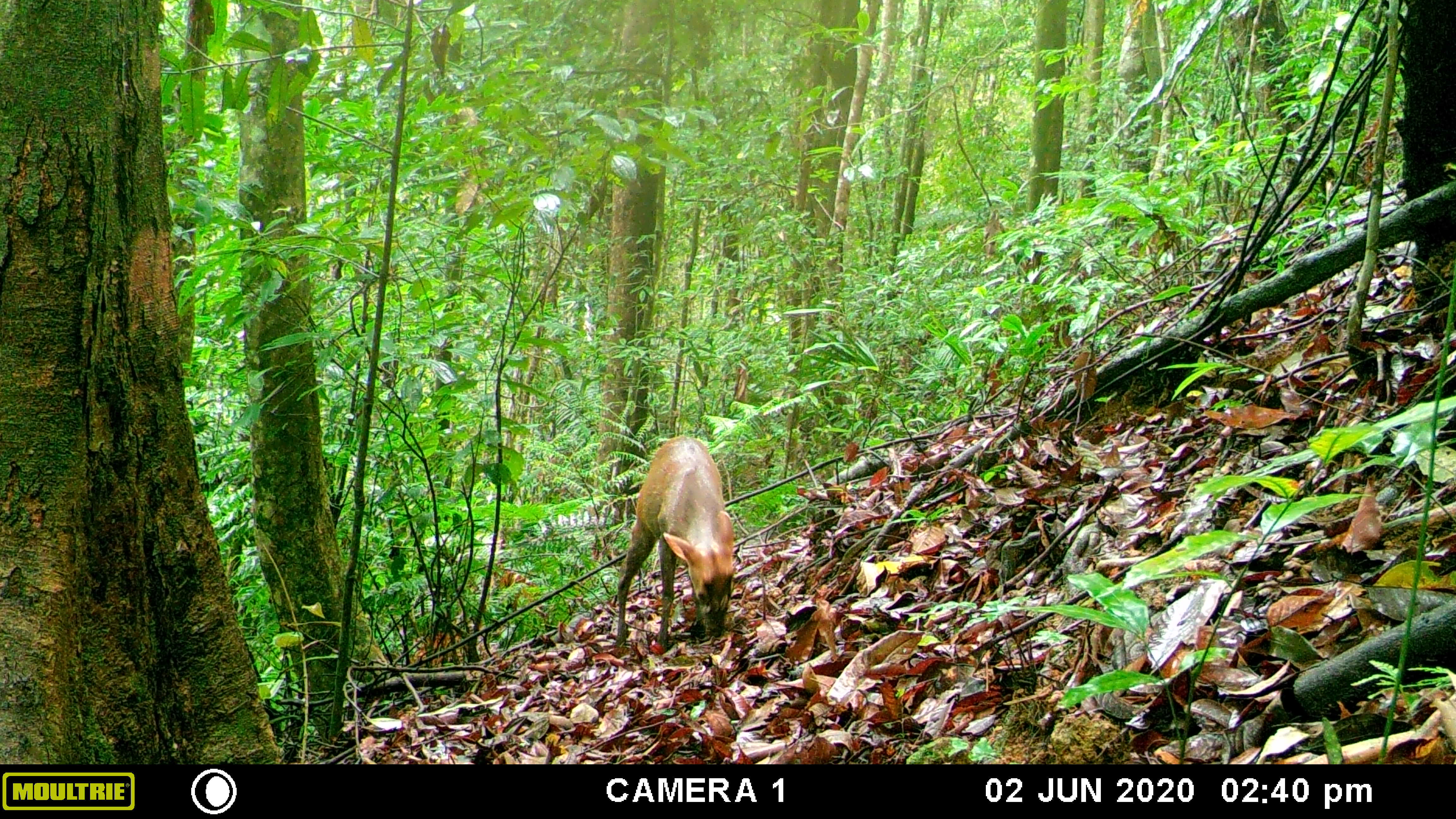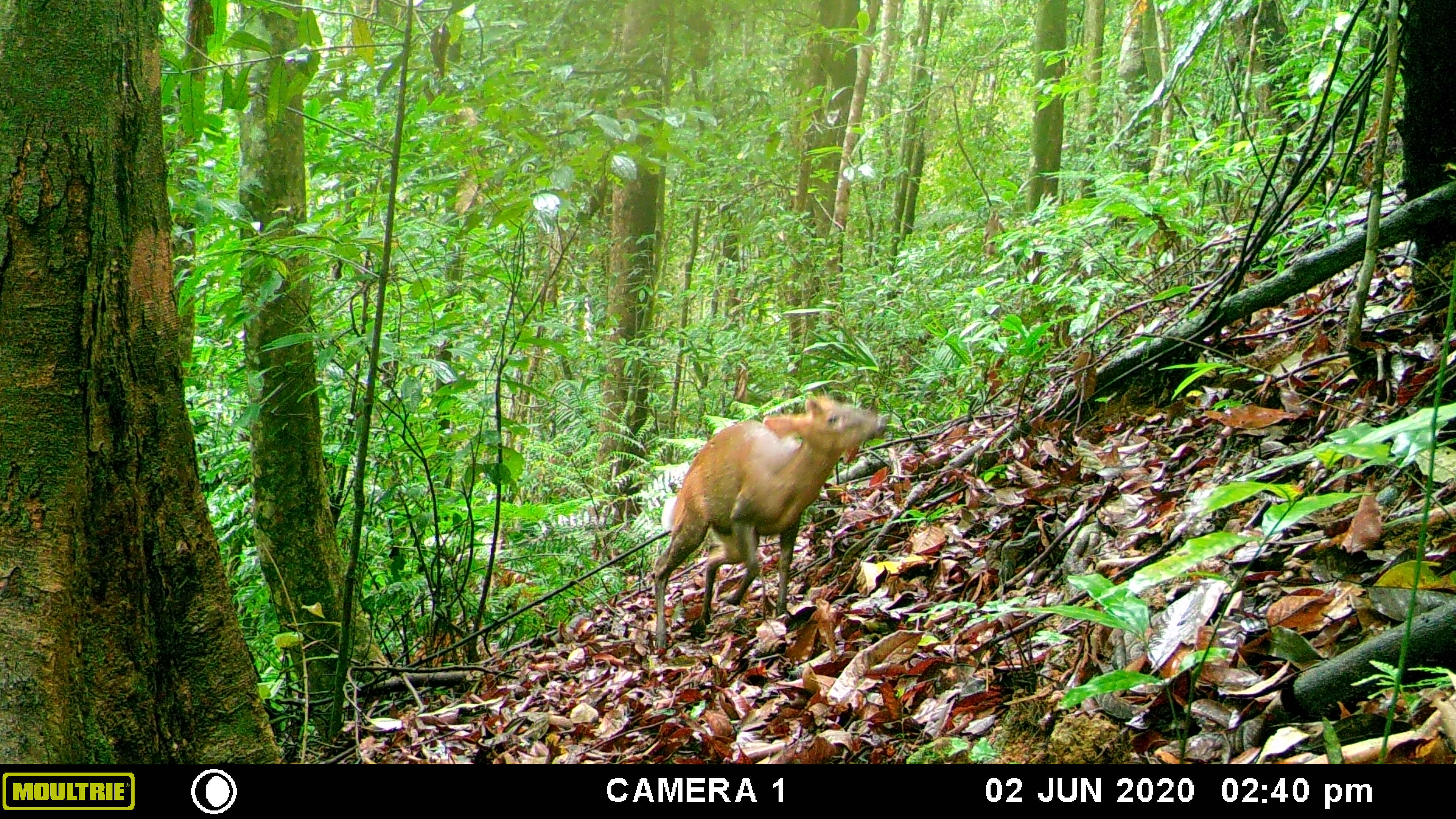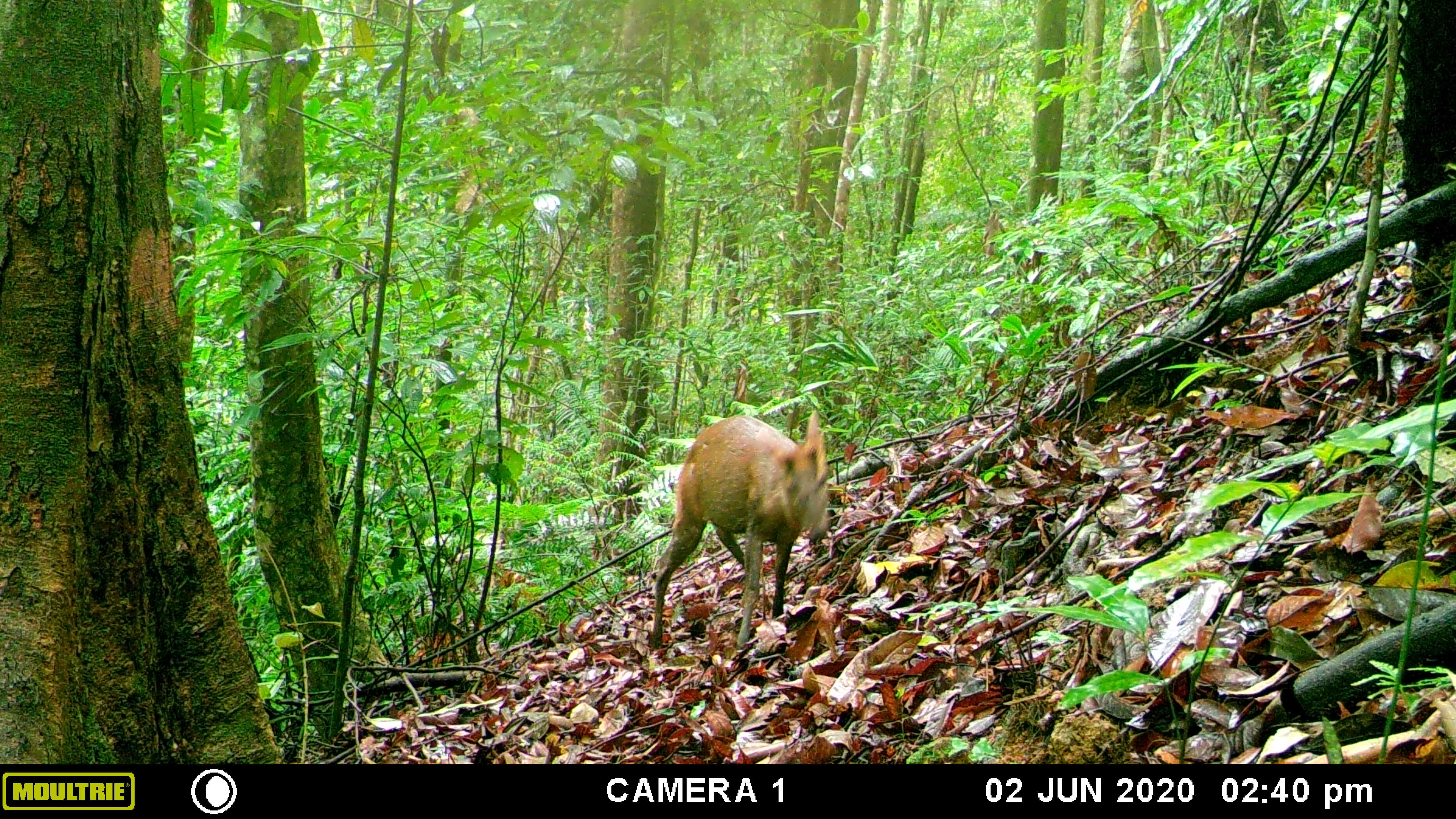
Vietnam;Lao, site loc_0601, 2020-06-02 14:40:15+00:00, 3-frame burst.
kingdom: Animalia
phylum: Chordata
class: Mammalia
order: Artiodactyla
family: Cervidae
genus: Muntiacus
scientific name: Muntiacus rooseveltorum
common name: roosevelt's muntjac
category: roosevelts muntjac group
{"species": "roosevelts muntjac group (roosevelt's muntjac) (Muntiacus rooseveltorum)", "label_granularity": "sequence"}